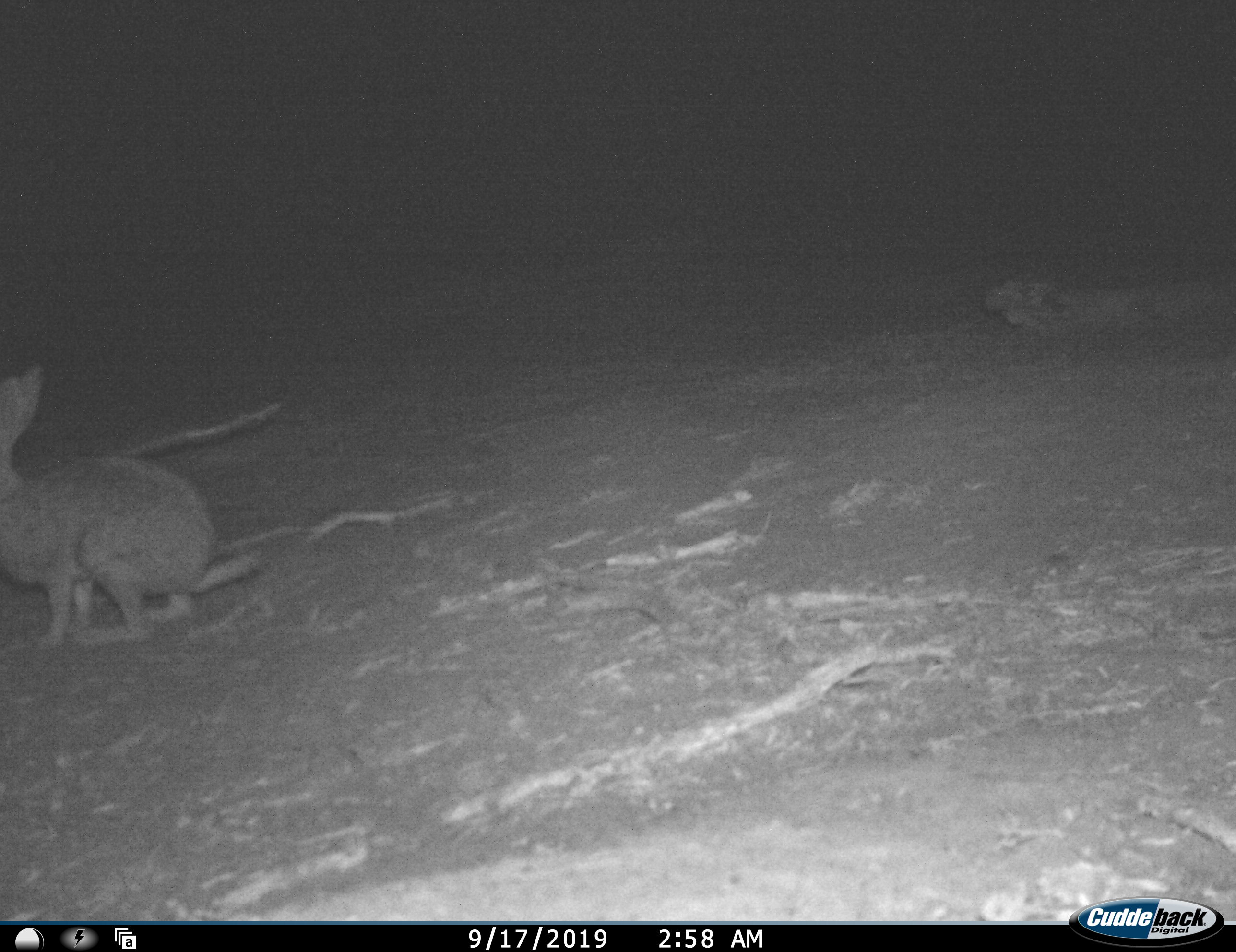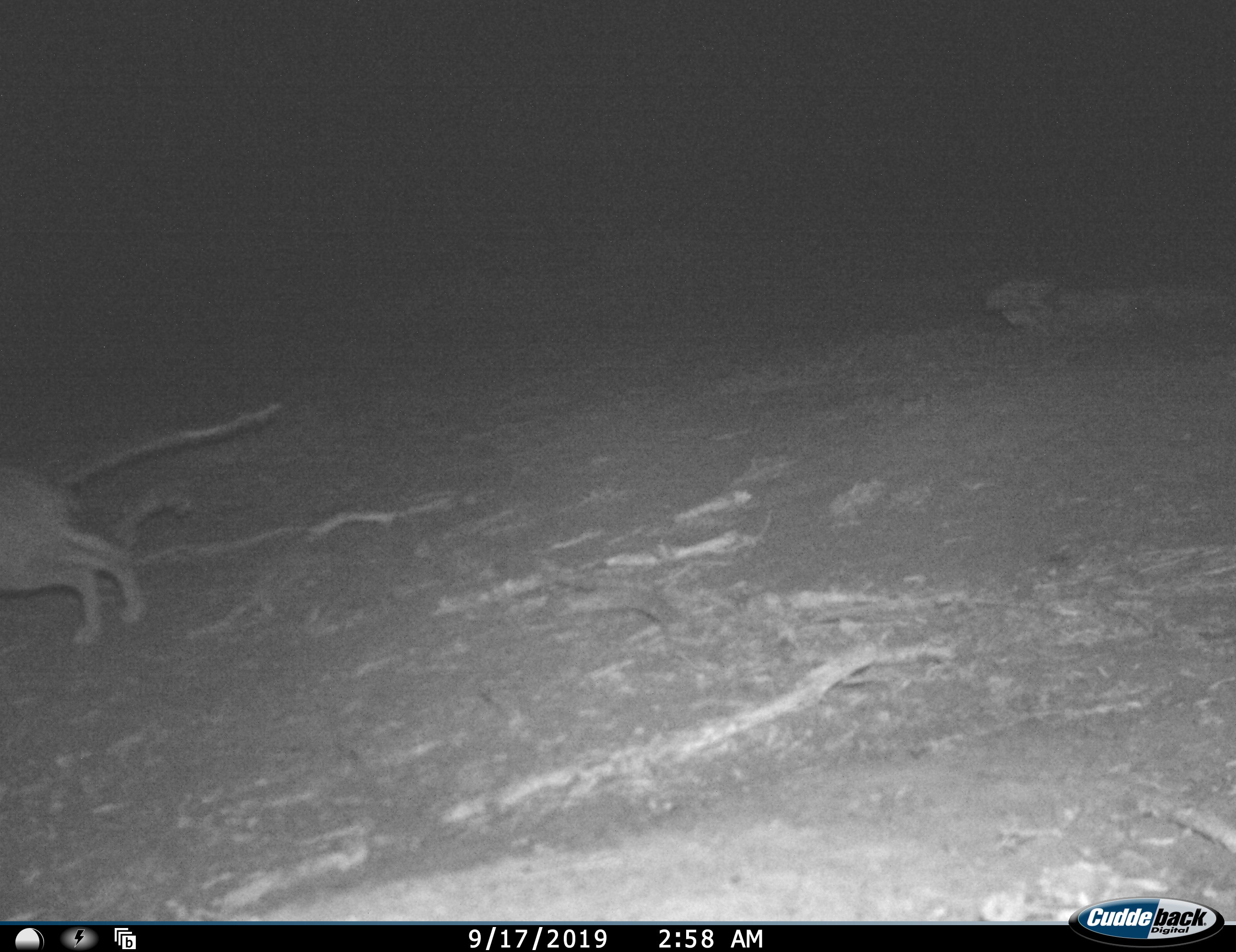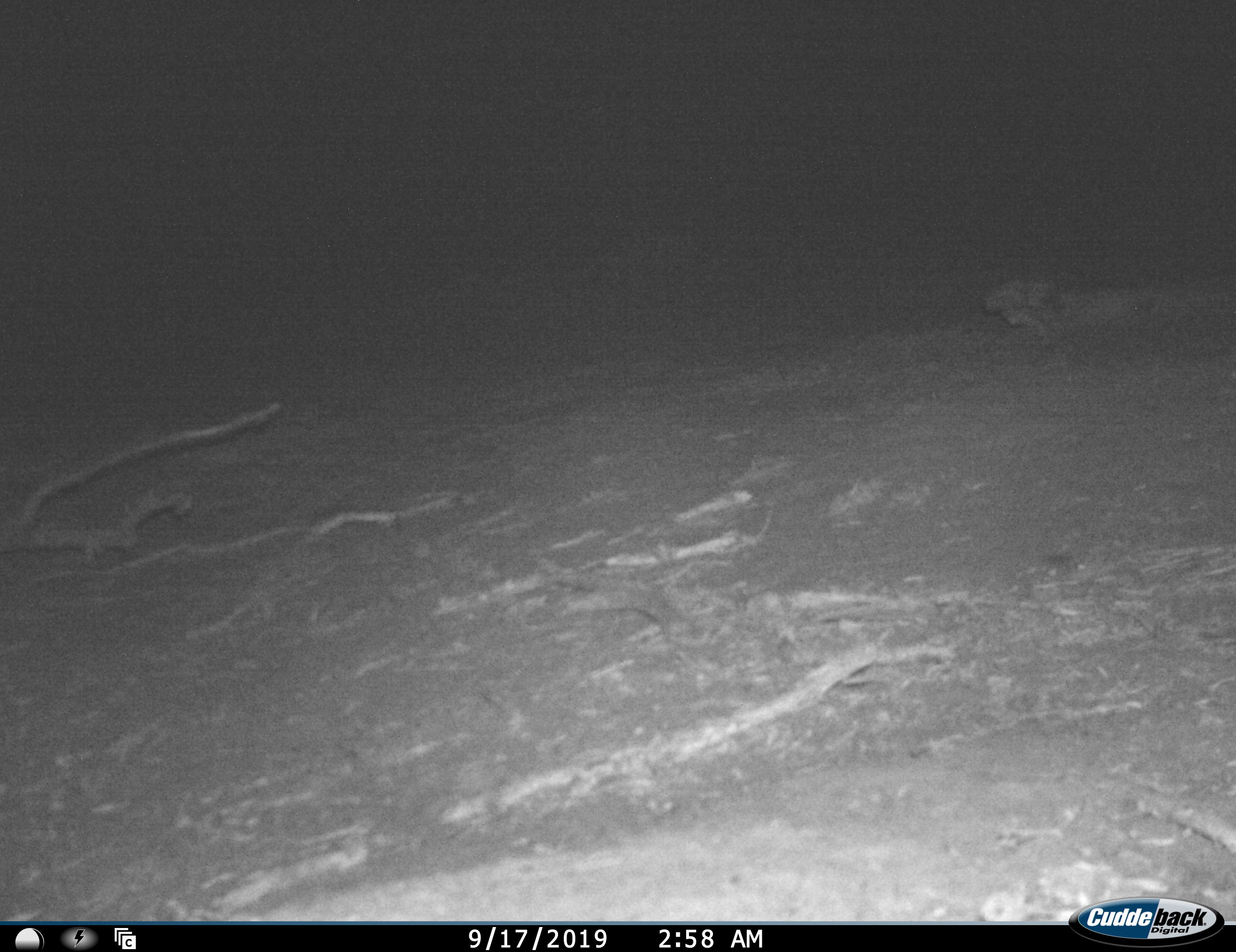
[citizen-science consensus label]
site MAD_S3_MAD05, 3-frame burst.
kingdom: Animalia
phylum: Chordata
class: Mammalia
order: Carnivora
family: Herpestidae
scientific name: Herpestidae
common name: mongoose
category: mongooseunknown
Mongooseunknown (mongoose) (Herpestidae), count 1. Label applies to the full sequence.